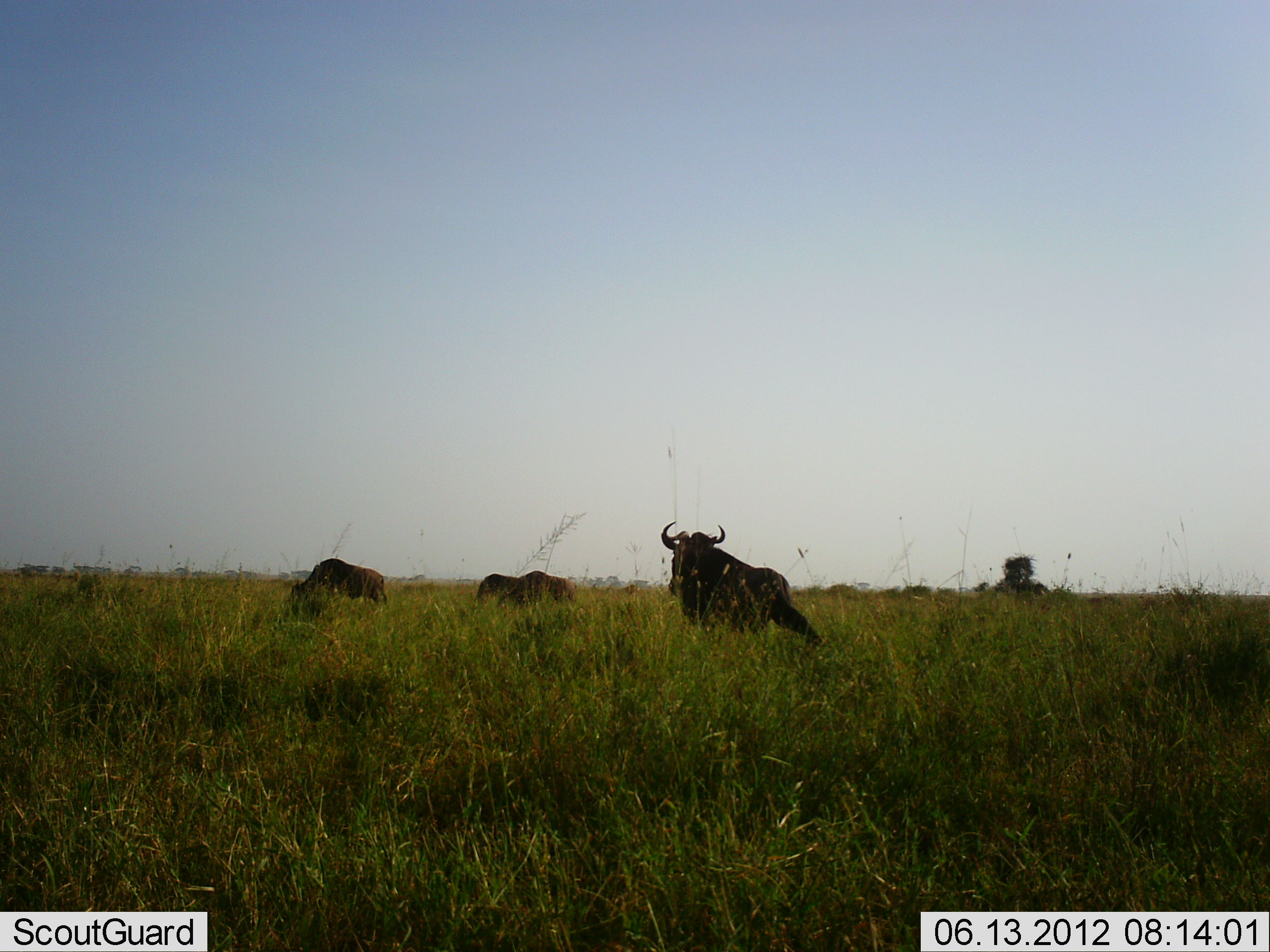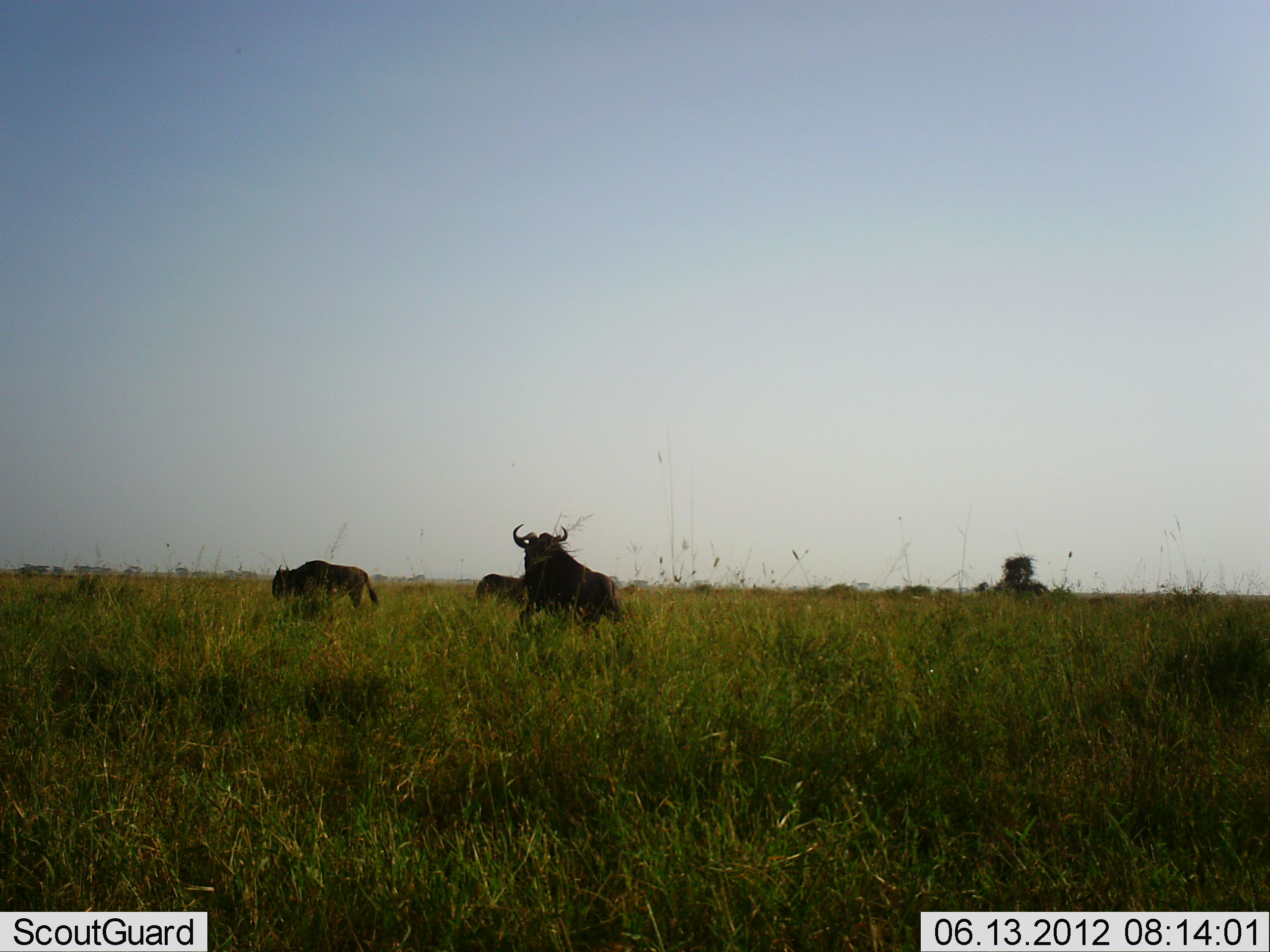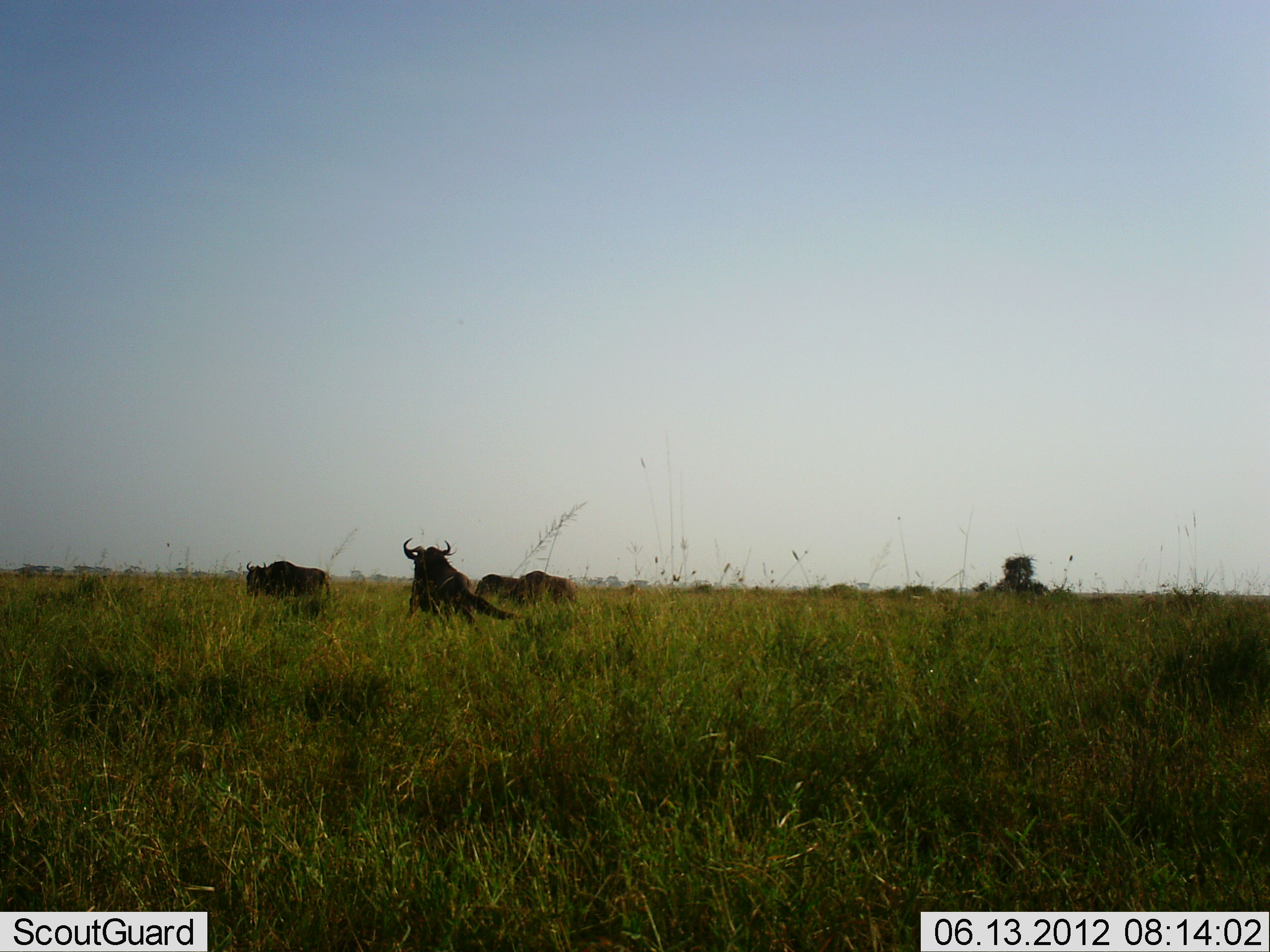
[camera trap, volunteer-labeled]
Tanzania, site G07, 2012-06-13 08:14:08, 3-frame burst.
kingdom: Animalia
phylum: Chordata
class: Mammalia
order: Artiodactyla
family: Bovidae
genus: Connochaetes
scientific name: Connochaetes taurinus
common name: blue wildebeest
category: wildebeest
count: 3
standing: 10%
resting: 0%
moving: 90%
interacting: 10%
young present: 0%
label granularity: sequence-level